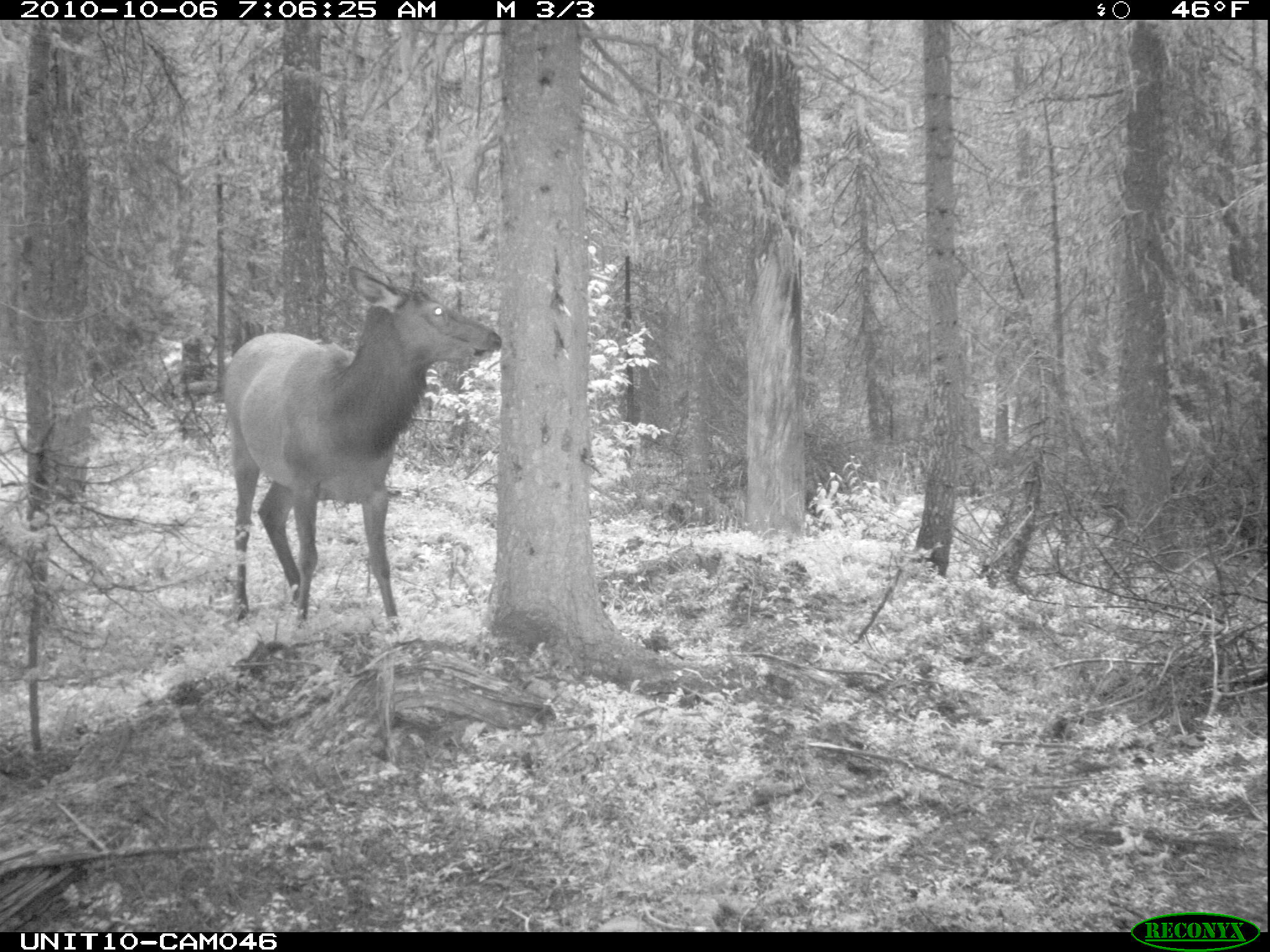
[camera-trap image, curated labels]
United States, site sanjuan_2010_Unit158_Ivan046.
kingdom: Animalia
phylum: Chordata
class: Mammalia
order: Artiodactyla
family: Cervidae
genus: Cervus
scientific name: Cervus elaphus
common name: red deer